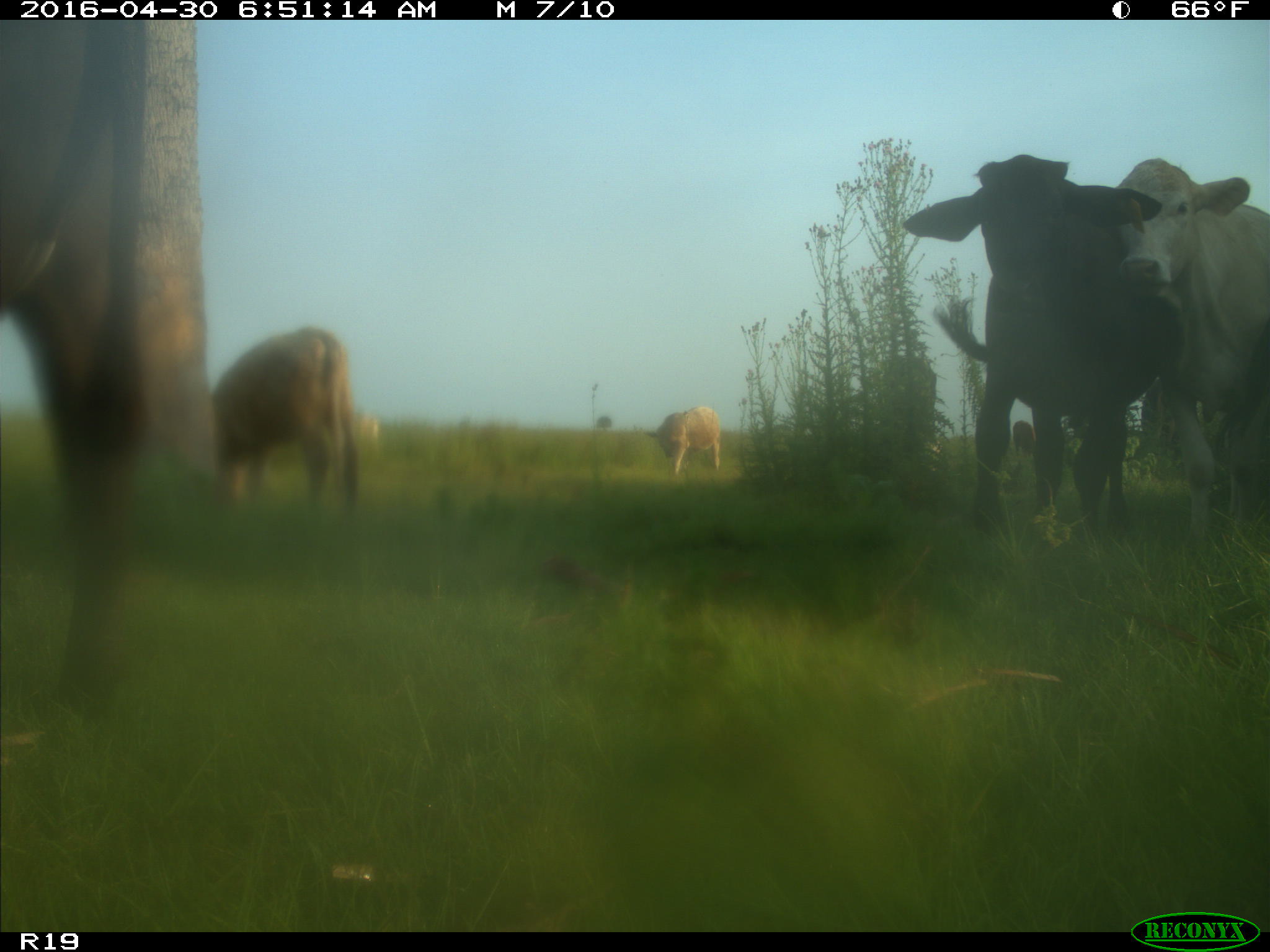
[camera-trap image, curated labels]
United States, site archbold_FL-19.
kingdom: Animalia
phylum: Chordata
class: Mammalia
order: Artiodactyla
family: Bovidae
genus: Bos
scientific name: Bos taurus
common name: domestic cow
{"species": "Bos taurus (domestic cow)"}